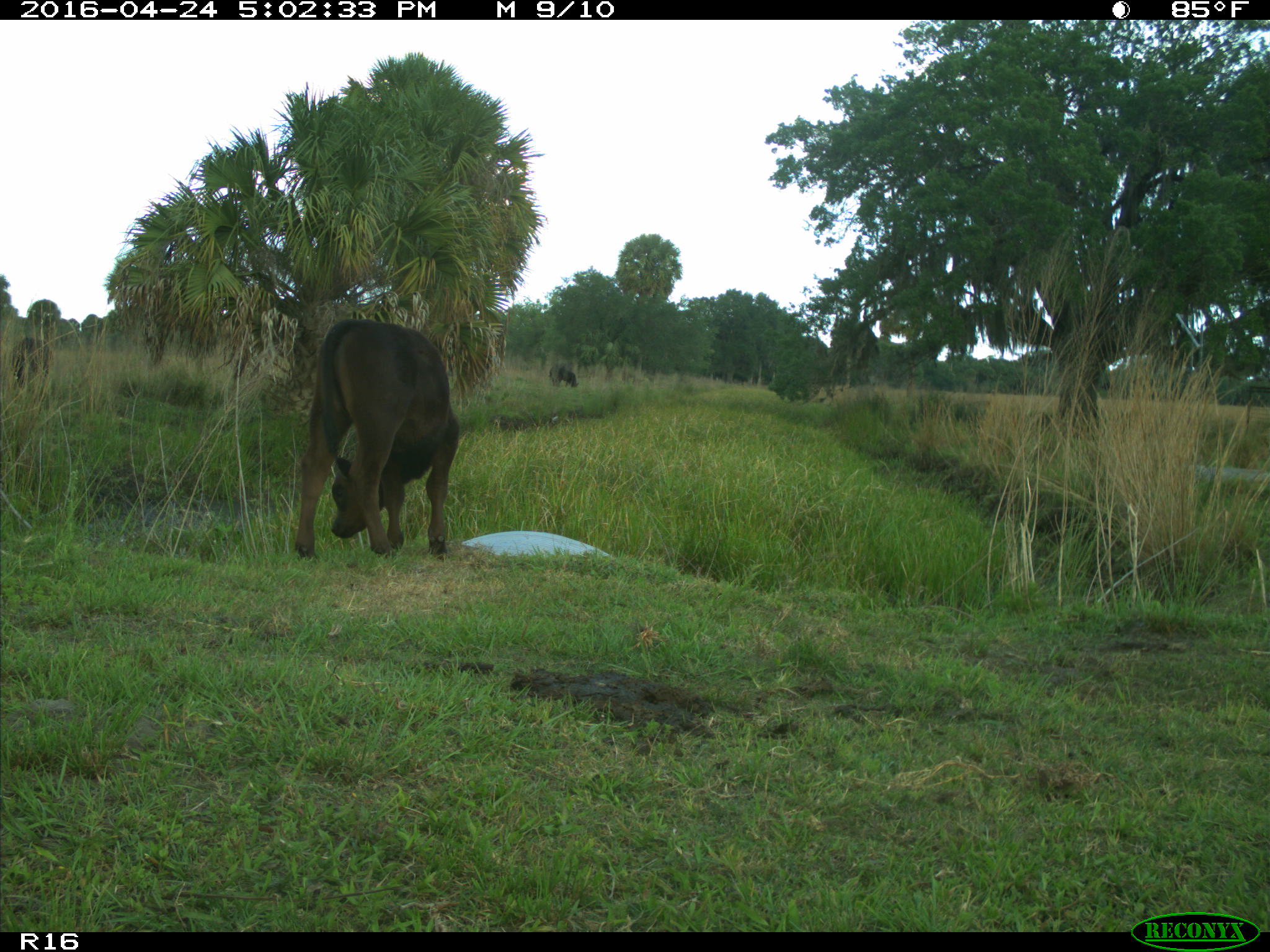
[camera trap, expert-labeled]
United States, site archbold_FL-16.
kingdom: Animalia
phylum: Chordata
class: Mammalia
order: Artiodactyla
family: Bovidae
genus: Bos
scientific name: Bos taurus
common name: domestic cow